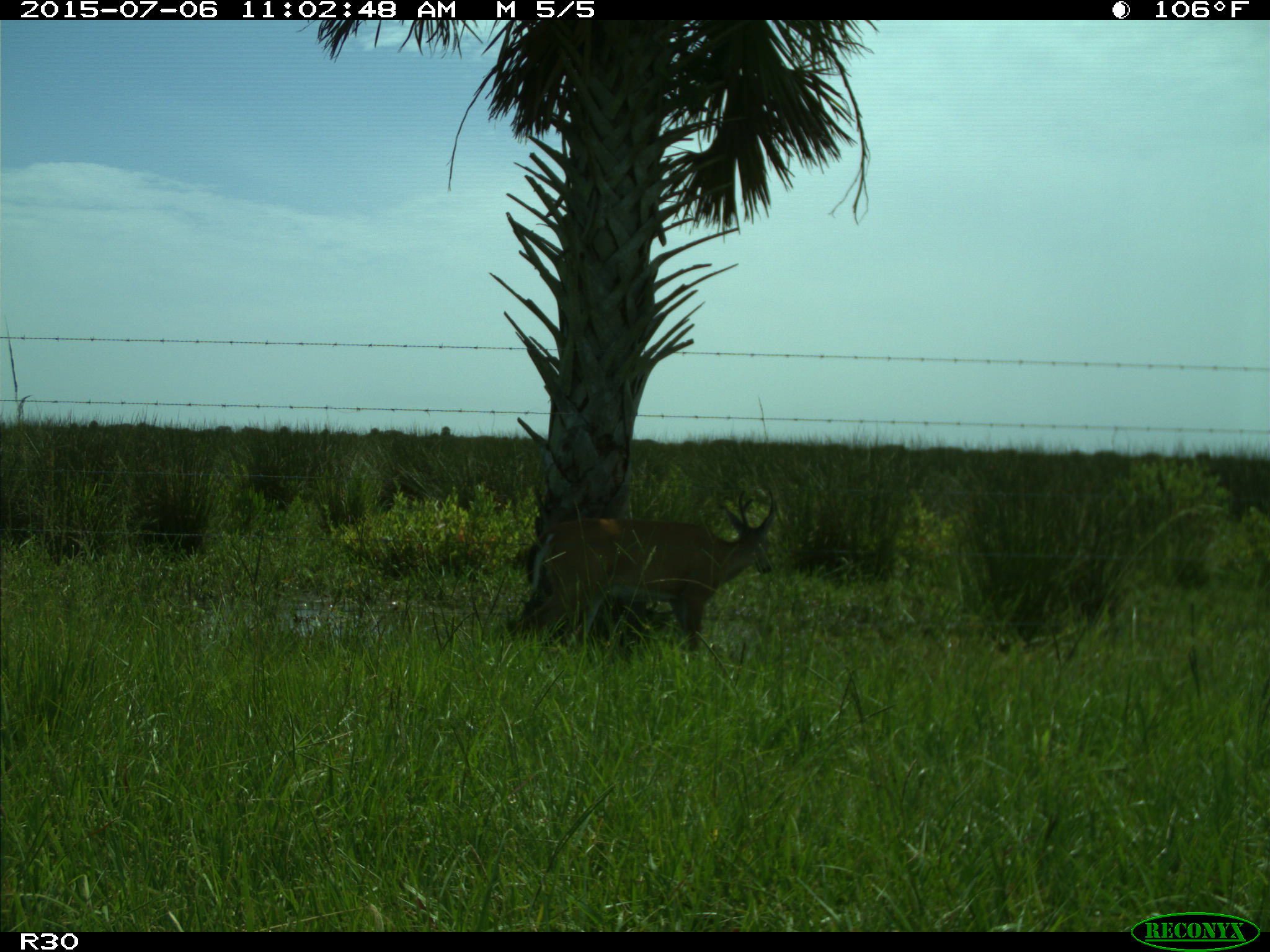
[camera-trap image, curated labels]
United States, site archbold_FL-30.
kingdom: Animalia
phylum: Chordata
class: Mammalia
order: Artiodactyla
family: Cervidae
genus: Odocoileus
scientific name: Odocoileus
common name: deer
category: unidentified deer